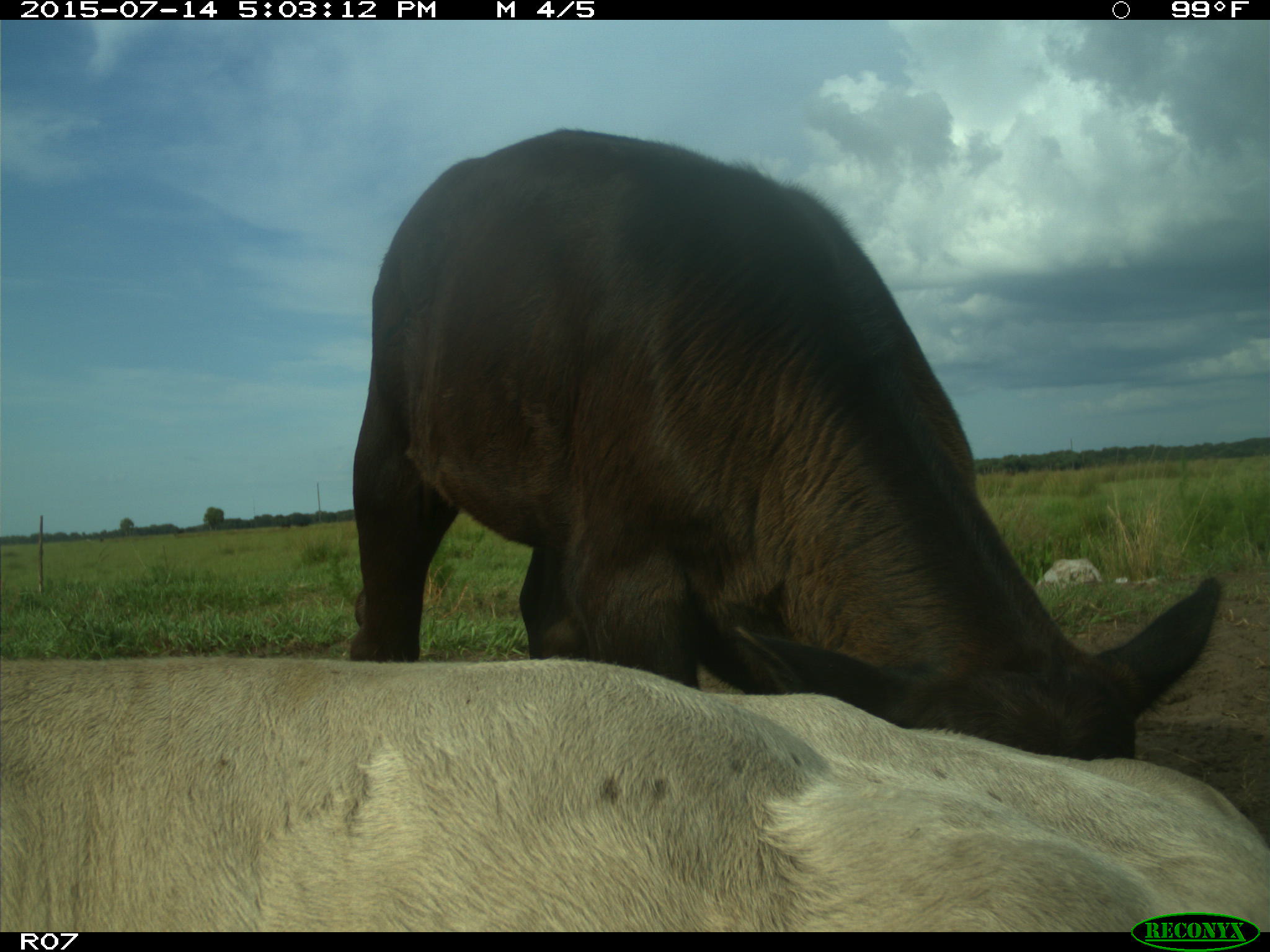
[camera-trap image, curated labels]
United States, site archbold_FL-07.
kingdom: Animalia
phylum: Chordata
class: Mammalia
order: Artiodactyla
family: Bovidae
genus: Bos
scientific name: Bos taurus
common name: domestic cow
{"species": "Bos taurus (domestic cow)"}